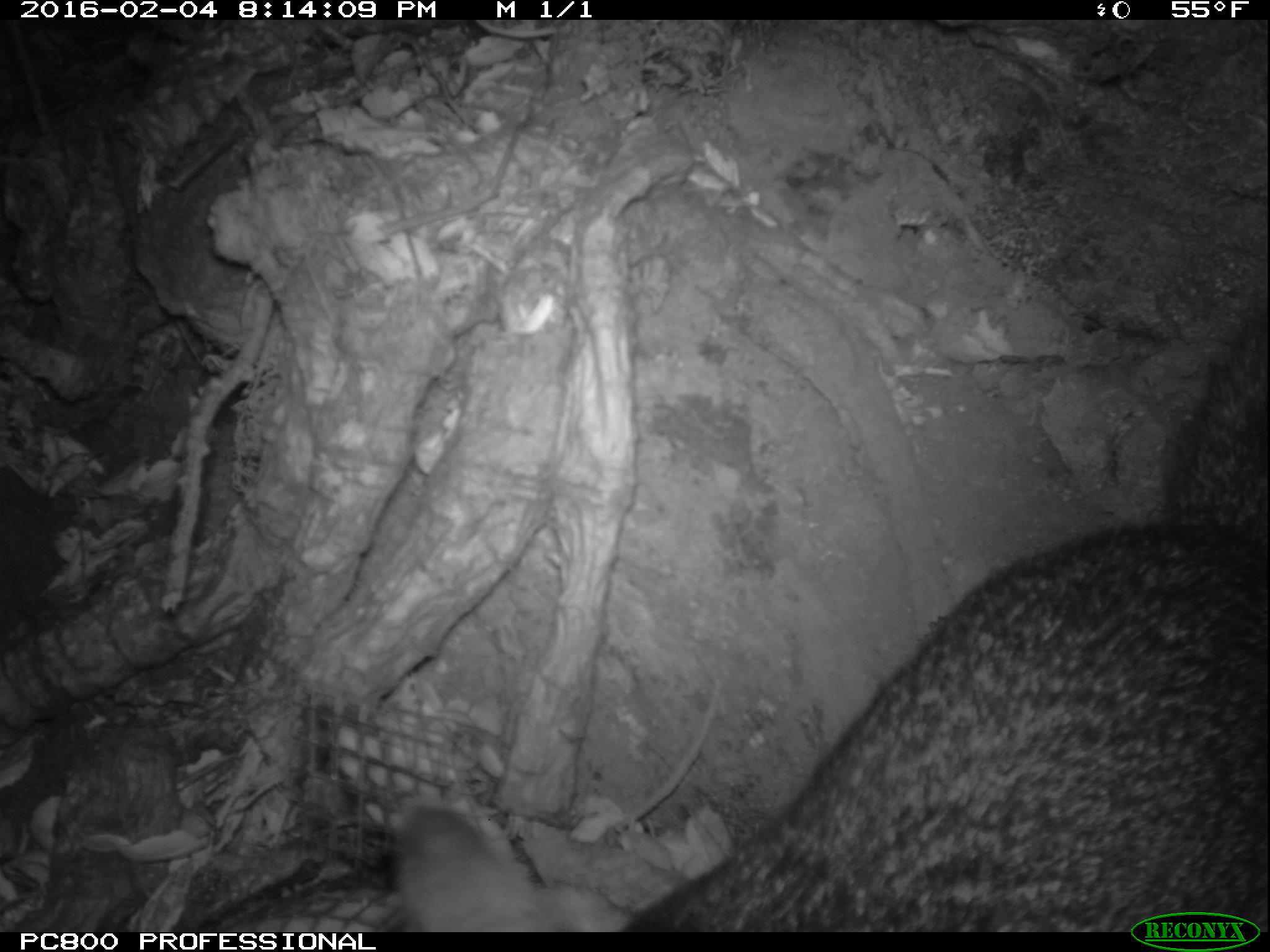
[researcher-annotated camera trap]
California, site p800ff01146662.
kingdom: Animalia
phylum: Chordata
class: Mammalia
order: Carnivora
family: Canidae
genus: Urocyon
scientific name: Urocyon littoralis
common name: island fox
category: fox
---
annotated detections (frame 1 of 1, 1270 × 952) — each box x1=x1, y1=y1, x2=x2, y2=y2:
fox: x1=392, y1=257, x2=1269, y2=932